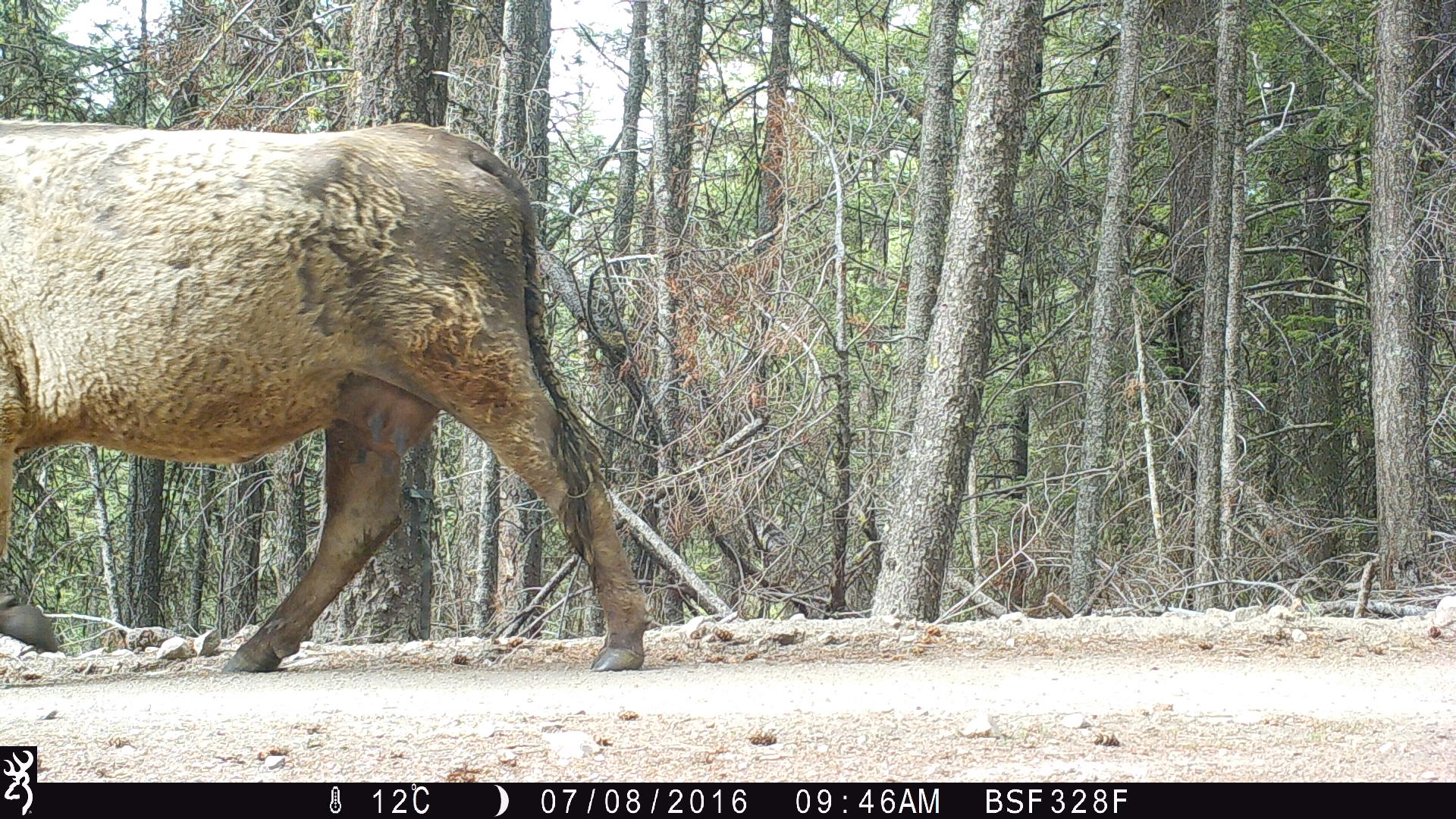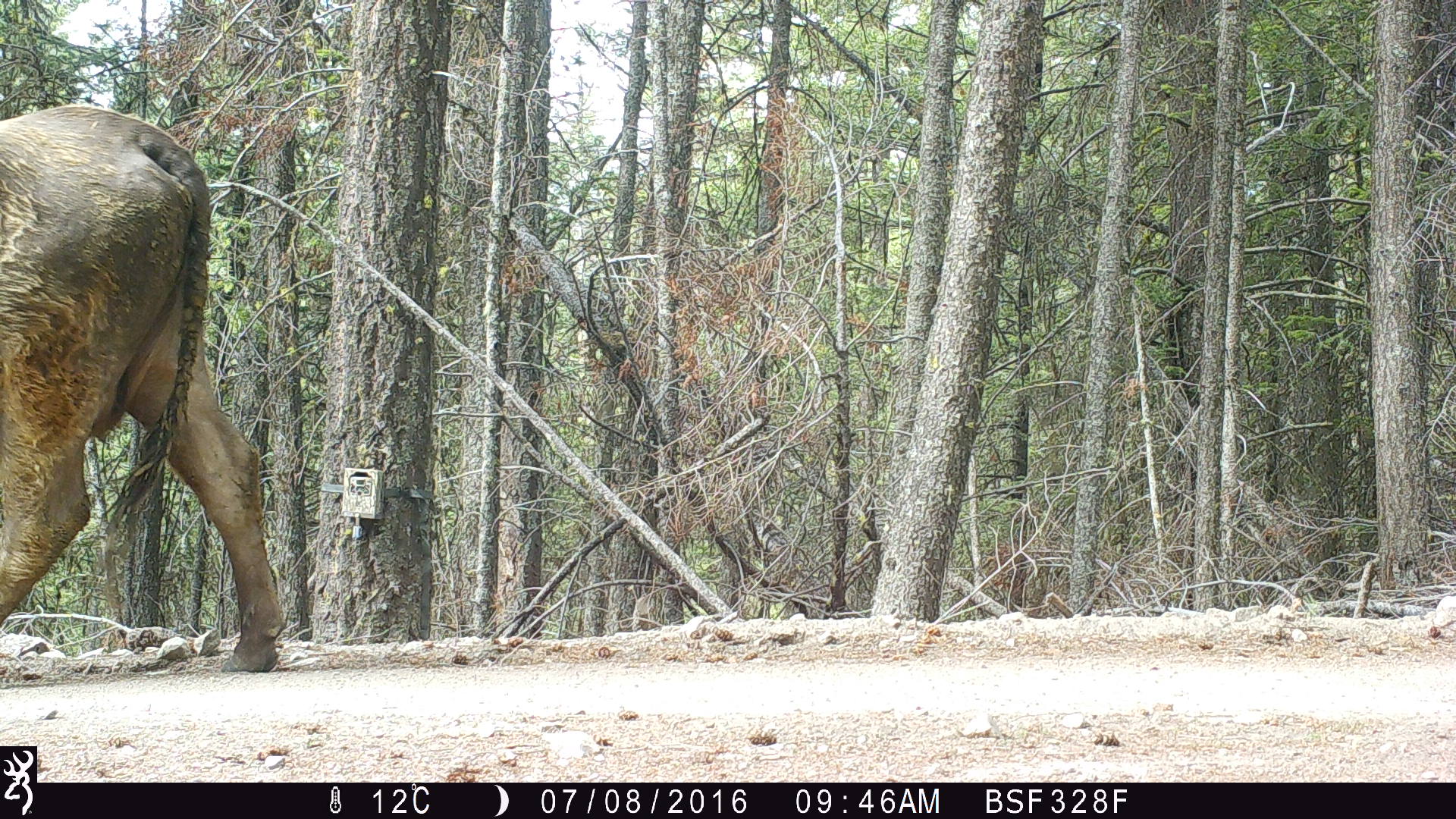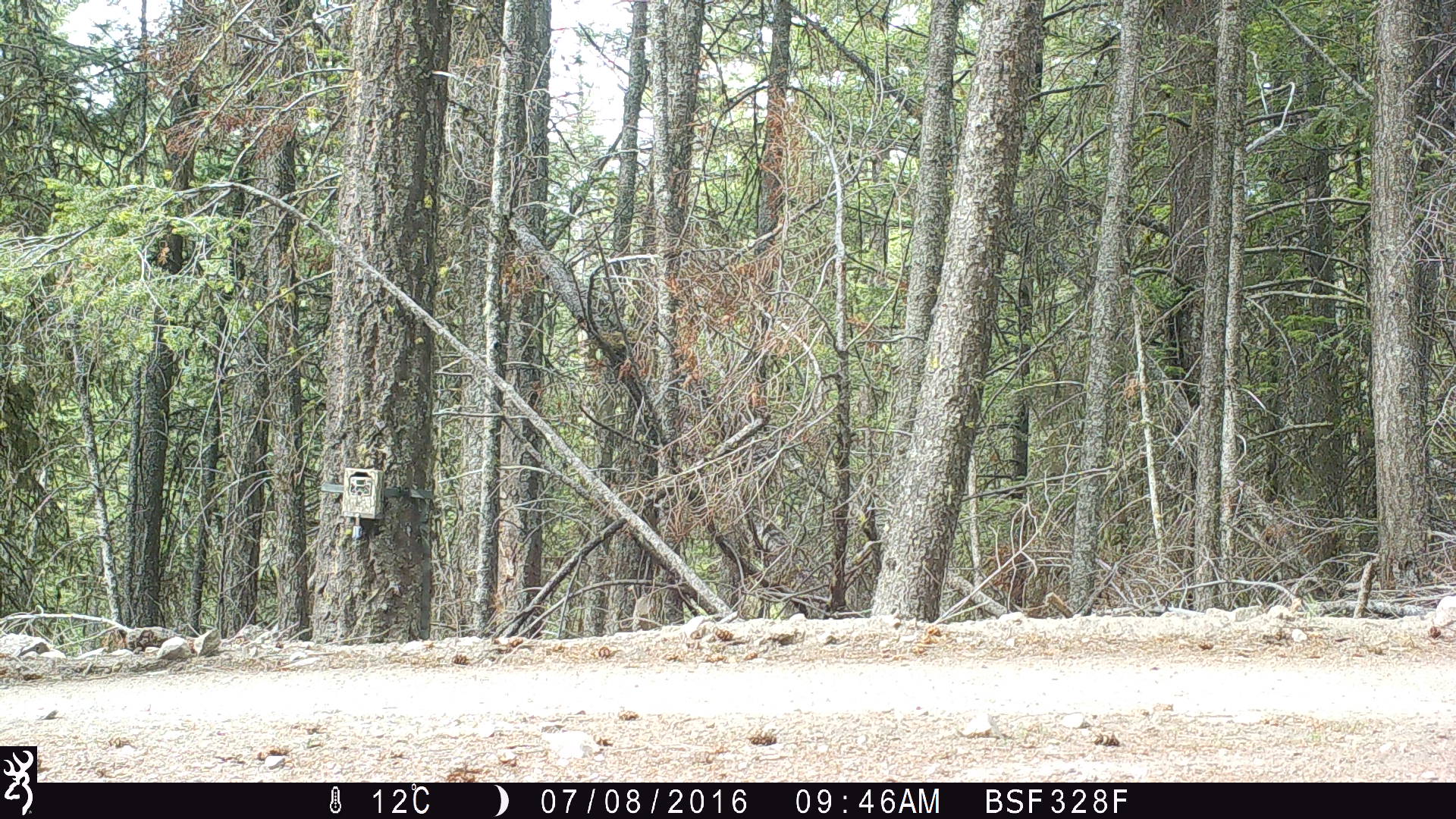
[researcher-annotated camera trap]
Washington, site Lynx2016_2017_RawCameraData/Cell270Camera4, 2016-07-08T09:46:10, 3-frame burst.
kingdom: Animalia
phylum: Chordata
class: Mammalia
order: Artiodactyla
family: Bovidae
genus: Bos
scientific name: Bos taurus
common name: domestic cattle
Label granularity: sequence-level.